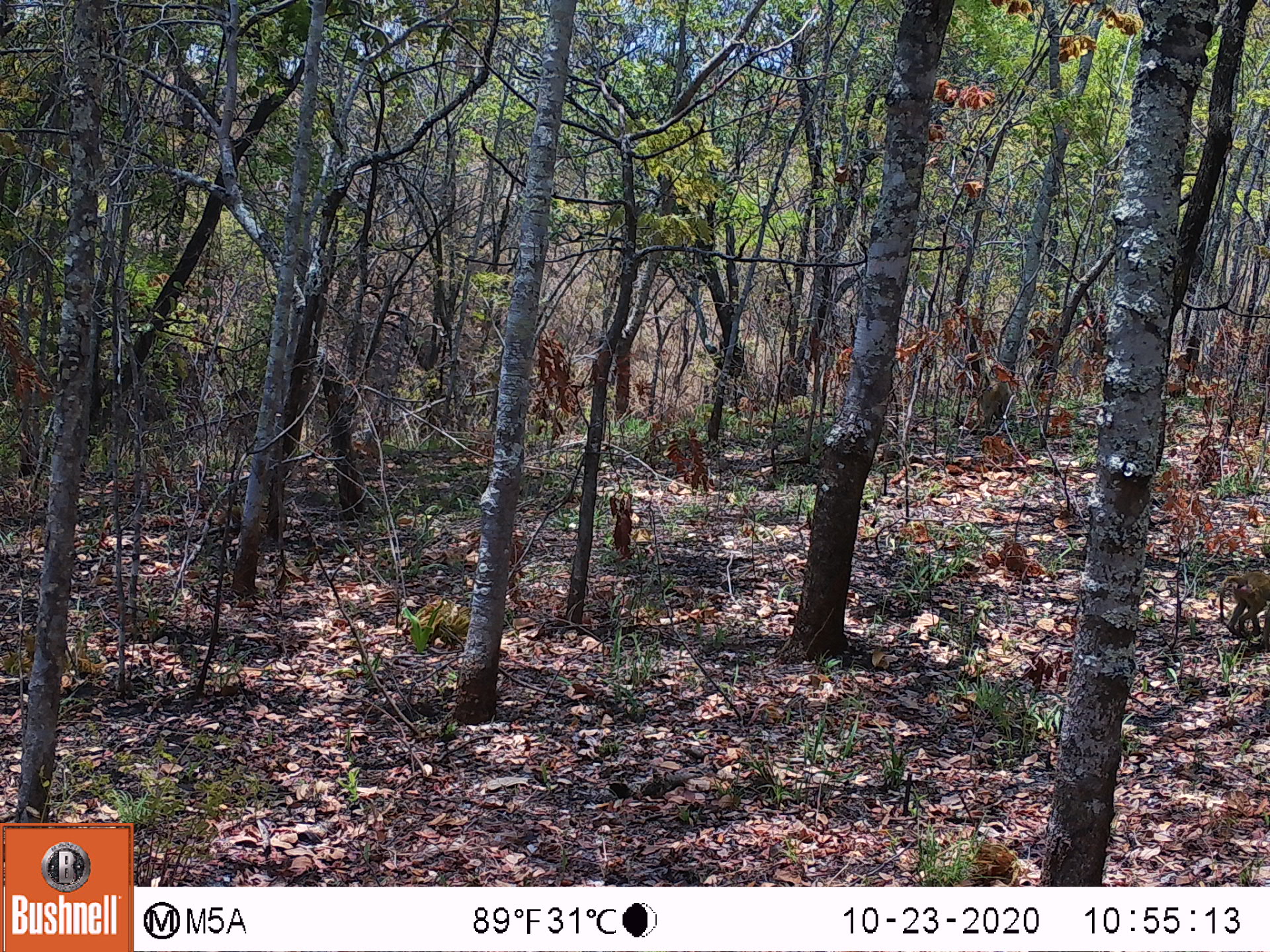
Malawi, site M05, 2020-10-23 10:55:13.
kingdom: Animalia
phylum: Chordata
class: Mammalia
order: Primates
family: Cercopithecidae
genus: Papio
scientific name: Papio cynocephalus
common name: yellow baboon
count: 1